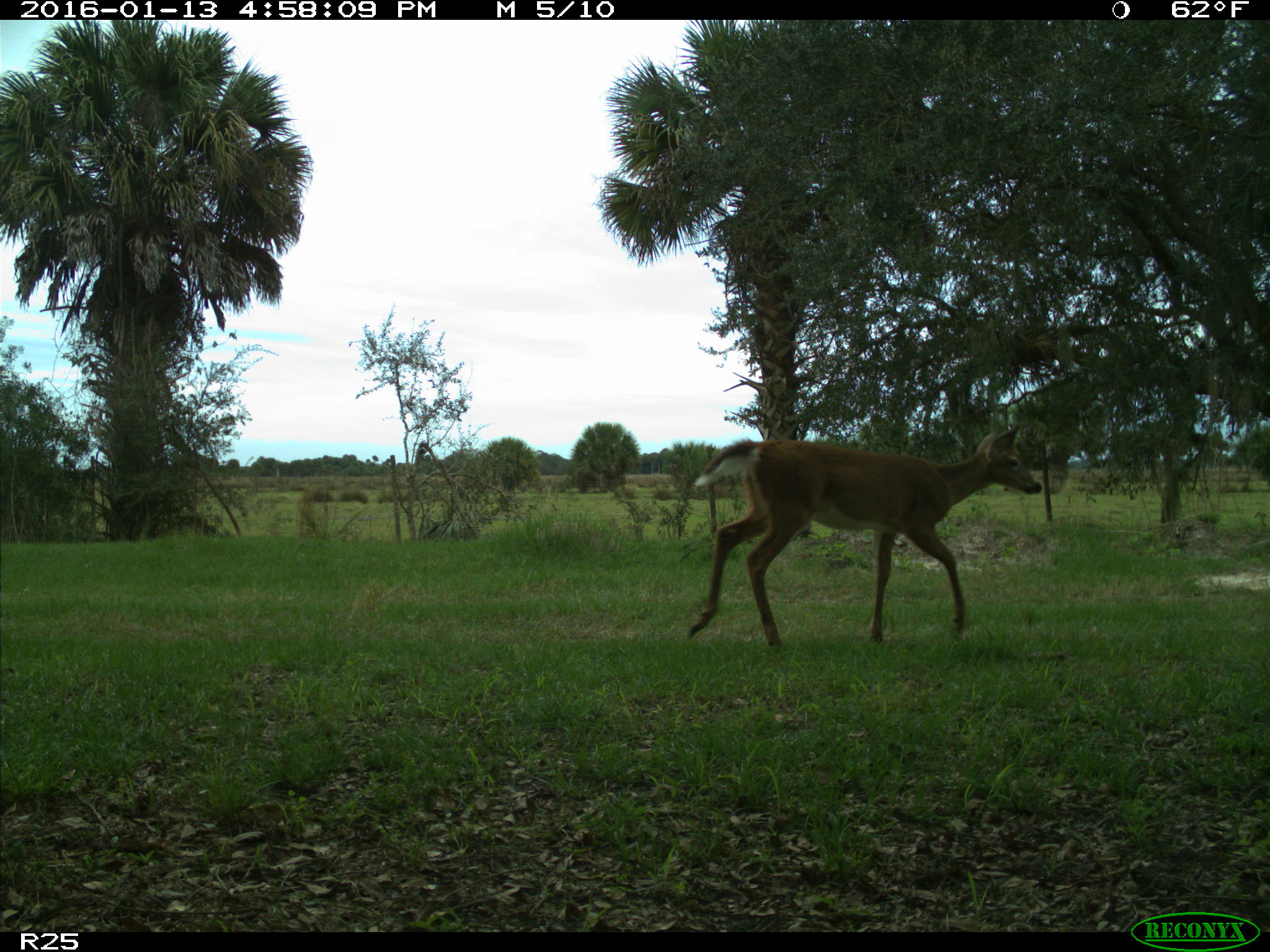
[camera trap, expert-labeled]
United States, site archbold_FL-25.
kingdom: Animalia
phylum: Chordata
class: Mammalia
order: Artiodactyla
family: Cervidae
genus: Odocoileus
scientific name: Odocoileus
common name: deer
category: unidentified deer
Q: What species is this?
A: Unidentified deer (deer) (Odocoileus).